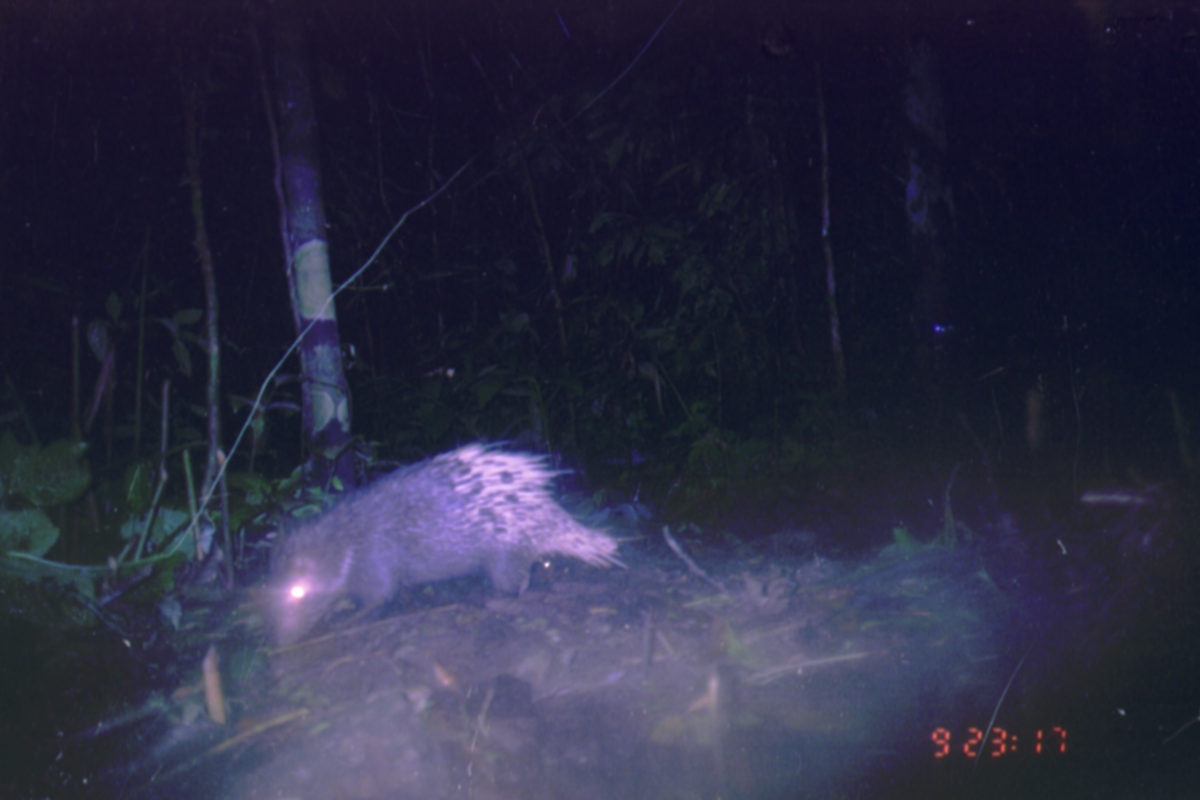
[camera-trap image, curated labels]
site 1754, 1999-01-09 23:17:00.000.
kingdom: Animalia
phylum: Chordata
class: Mammalia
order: Rodentia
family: Hystricidae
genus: Hystrix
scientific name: Hystrix brachyura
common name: east asian porcupine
Hystrix brachyura (east asian porcupine), count 1.